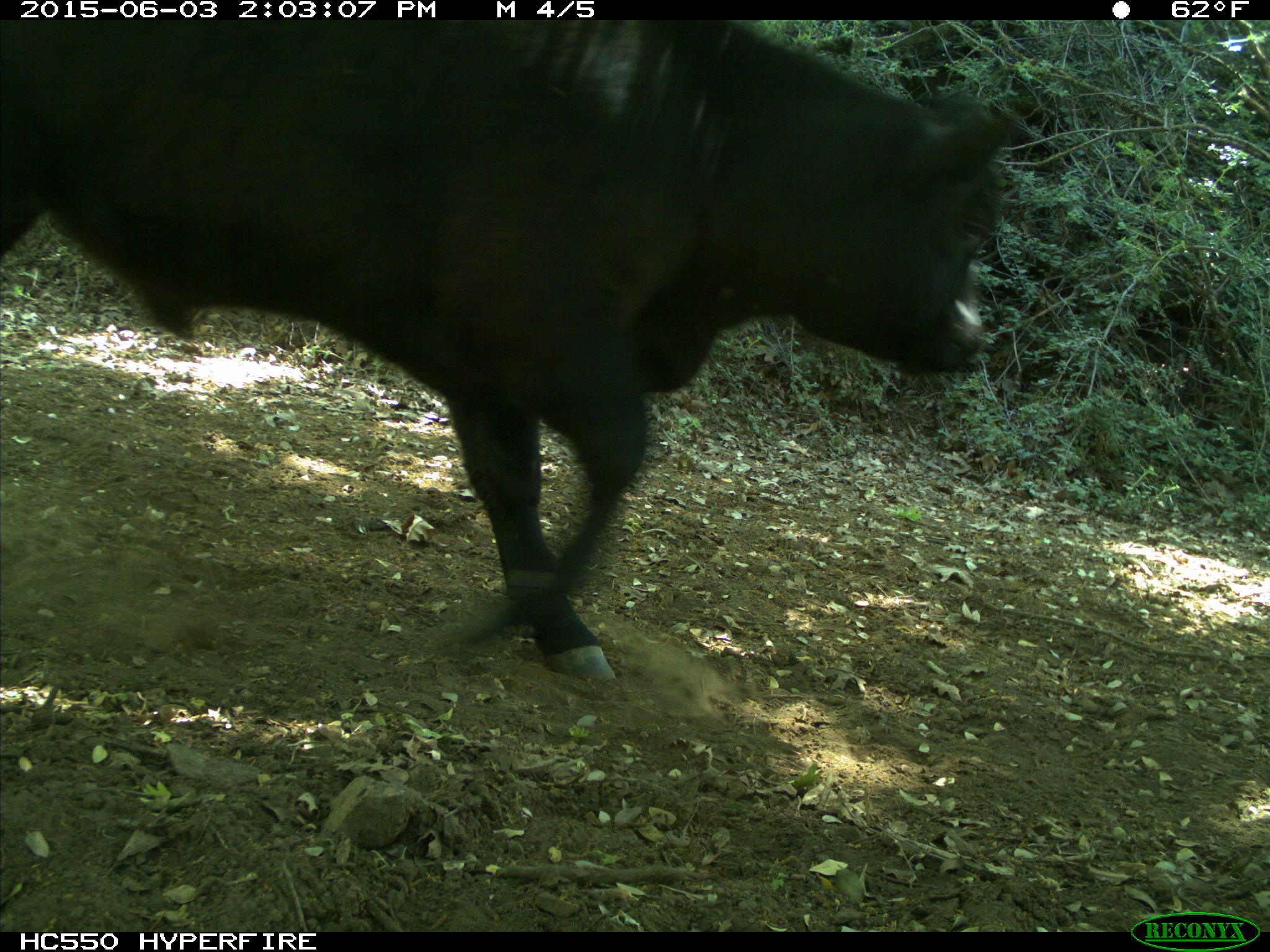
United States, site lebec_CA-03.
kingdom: Animalia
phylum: Chordata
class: Mammalia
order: Artiodactyla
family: Bovidae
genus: Bos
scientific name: Bos taurus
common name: domestic cow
Bos taurus (domestic cow).